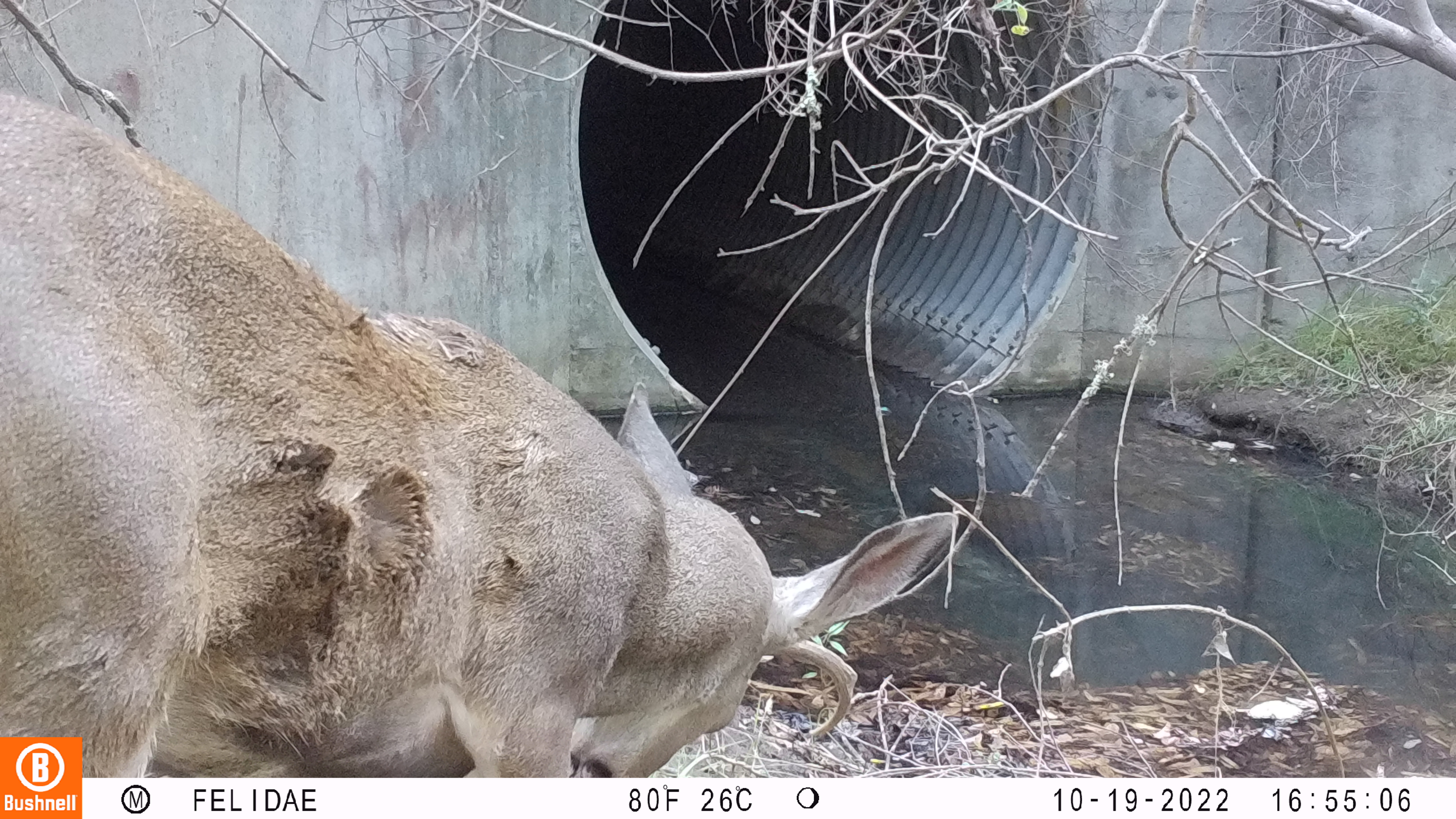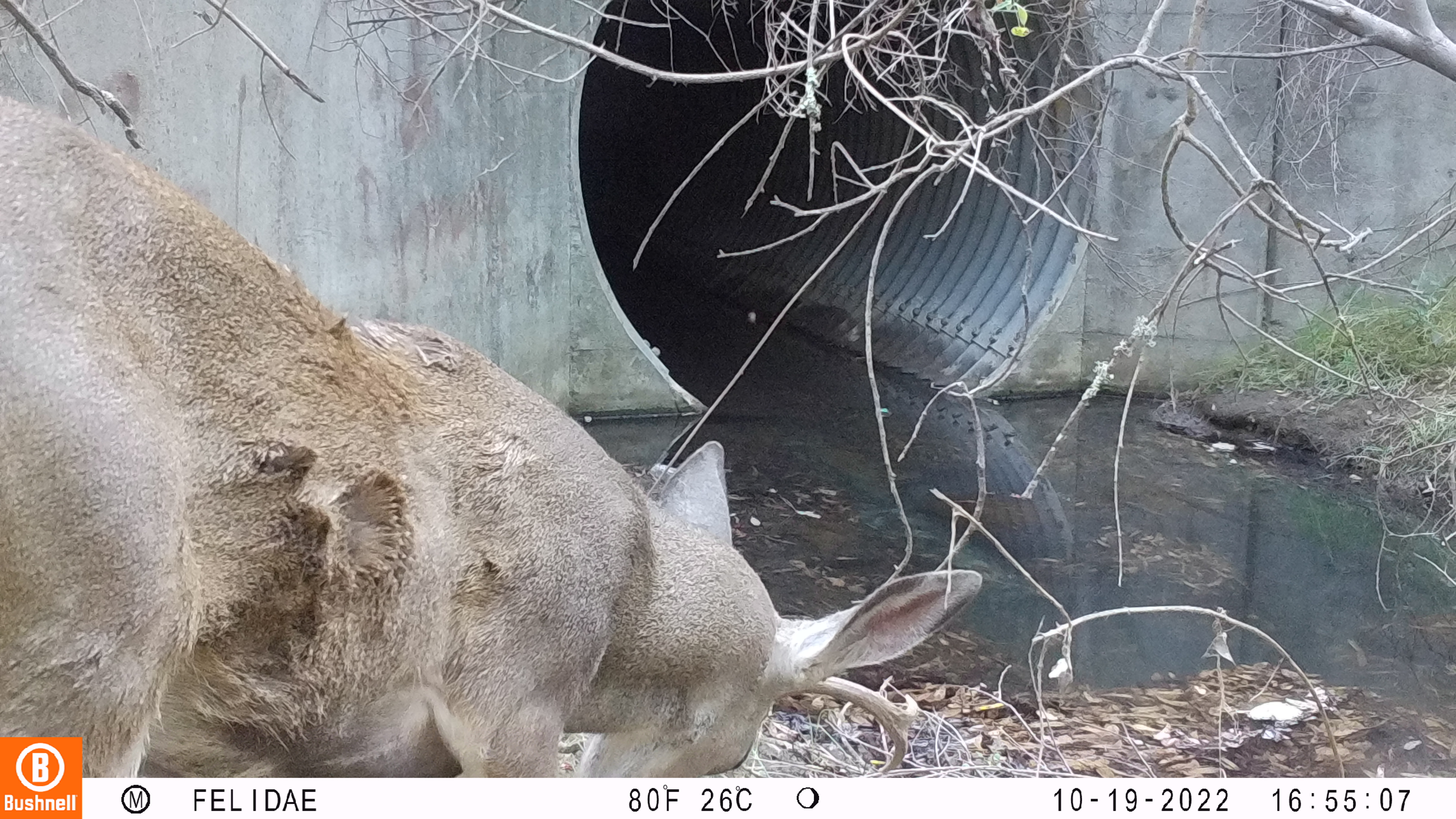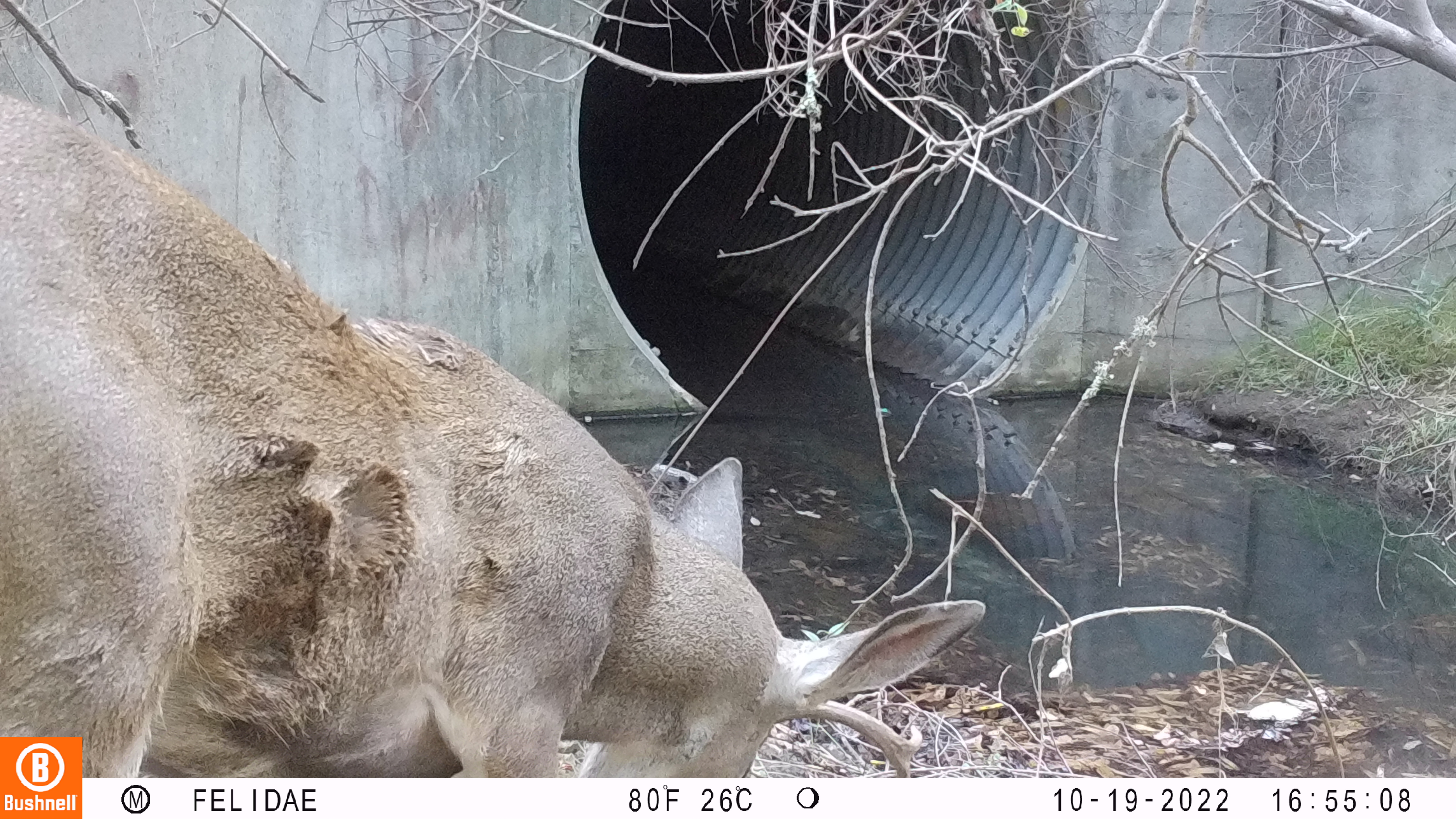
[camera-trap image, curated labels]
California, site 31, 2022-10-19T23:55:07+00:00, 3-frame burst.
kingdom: Animalia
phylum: Chordata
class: Mammalia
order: Artiodactyla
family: Cervidae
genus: Odocoileus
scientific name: Odocoileus hemionus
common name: mule deer